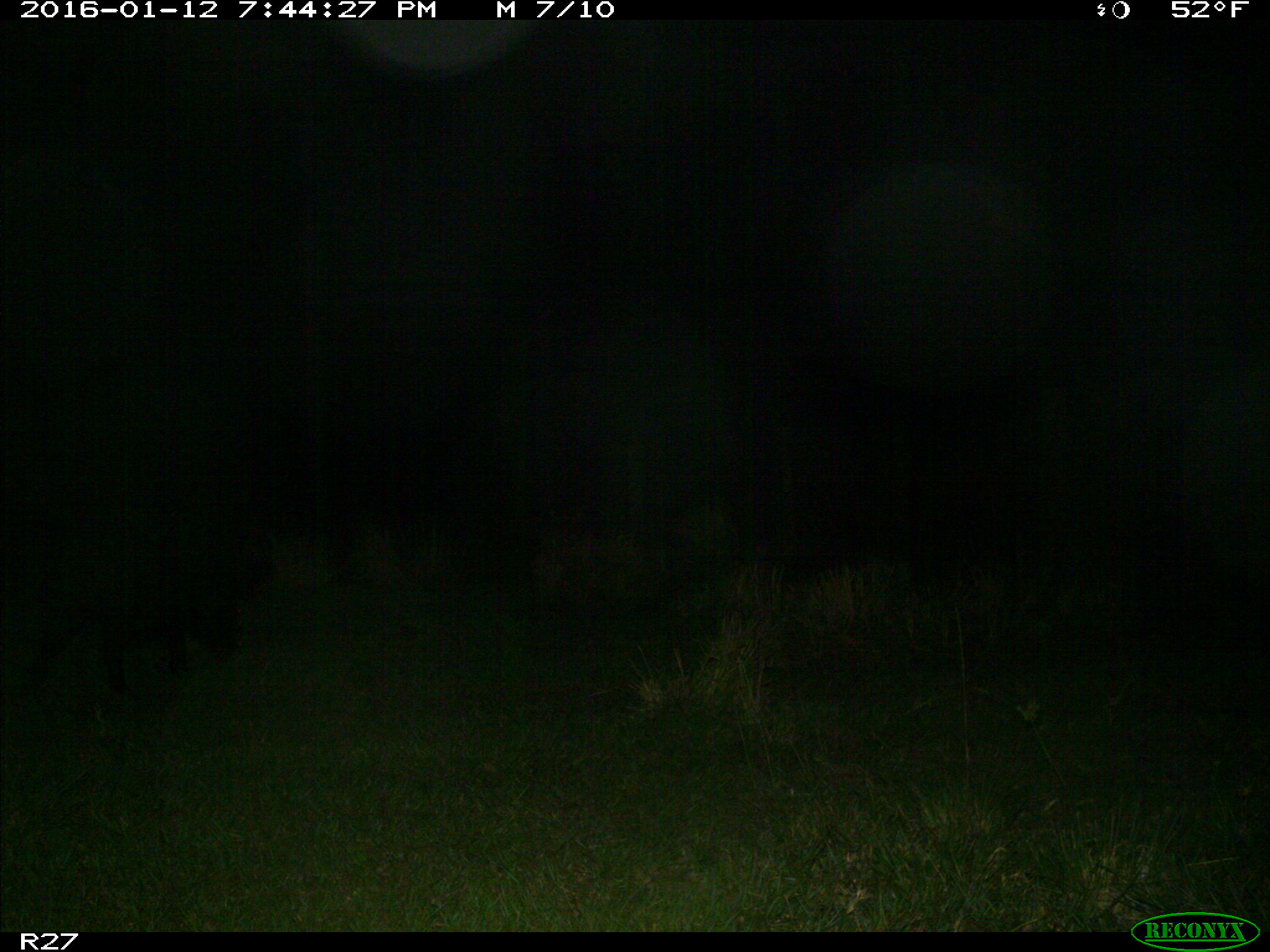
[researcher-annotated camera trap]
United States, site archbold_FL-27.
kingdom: Animalia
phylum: Chordata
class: Mammalia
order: Artiodactyla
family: Suidae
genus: Sus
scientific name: Sus scrofa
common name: wild boar